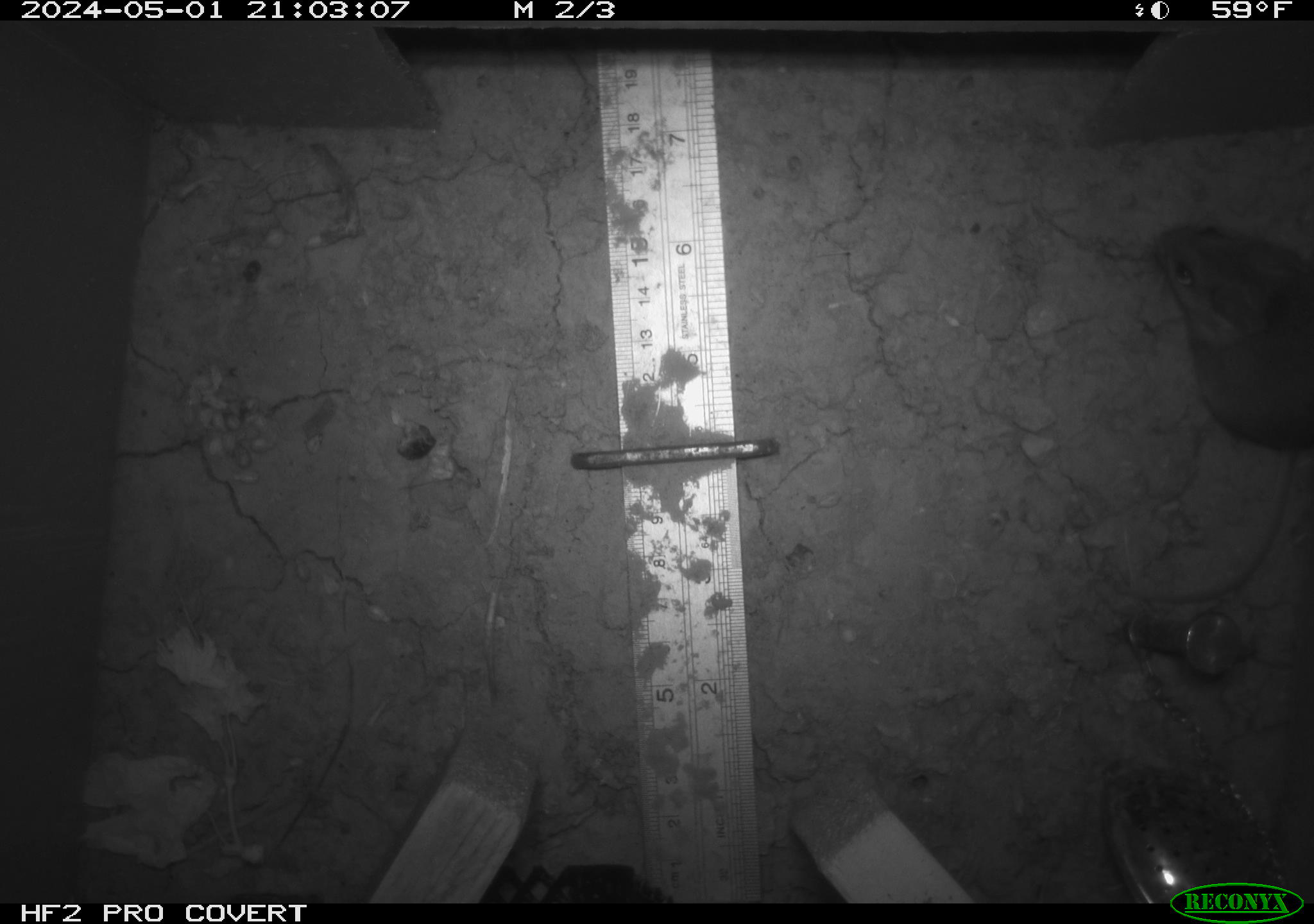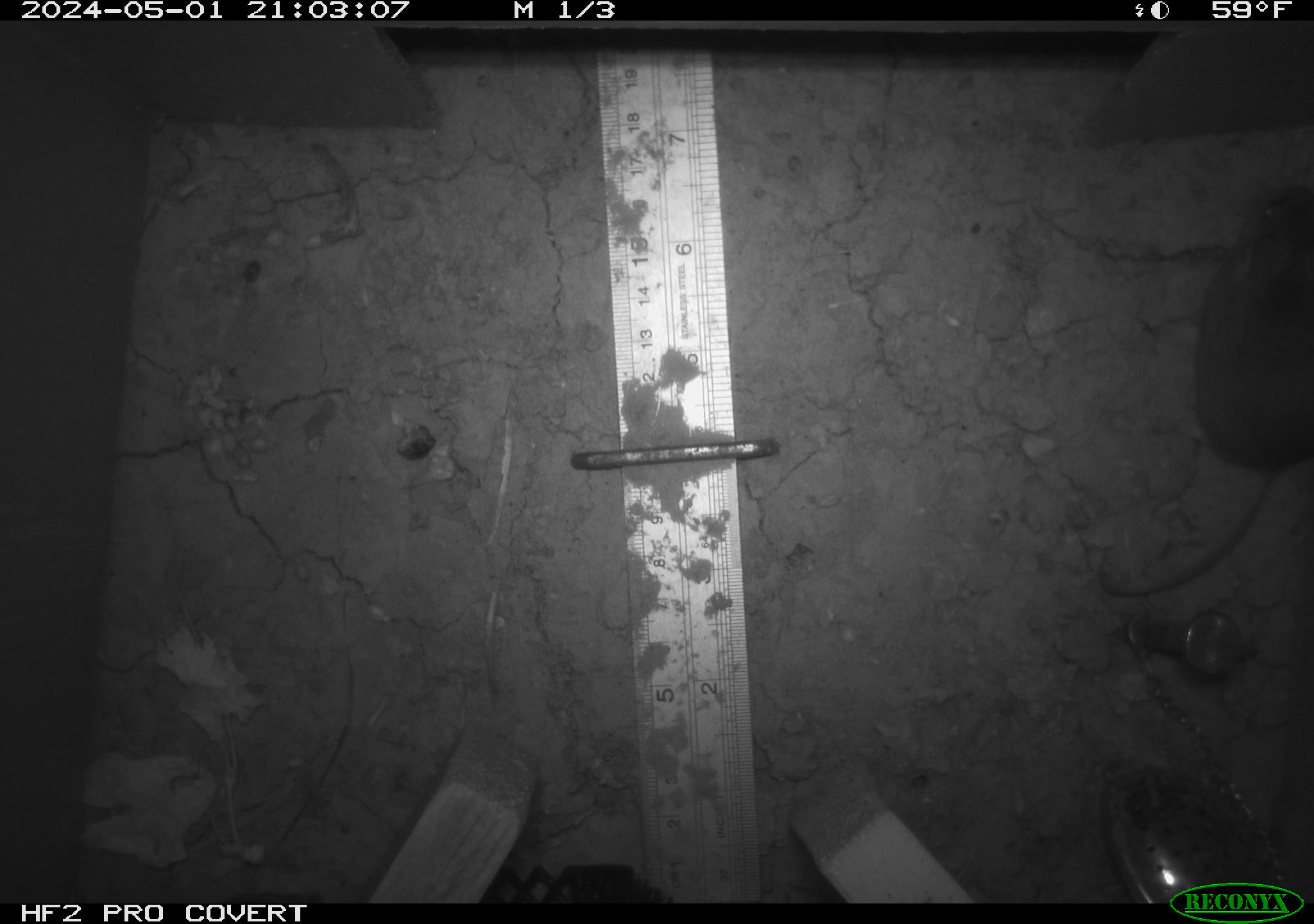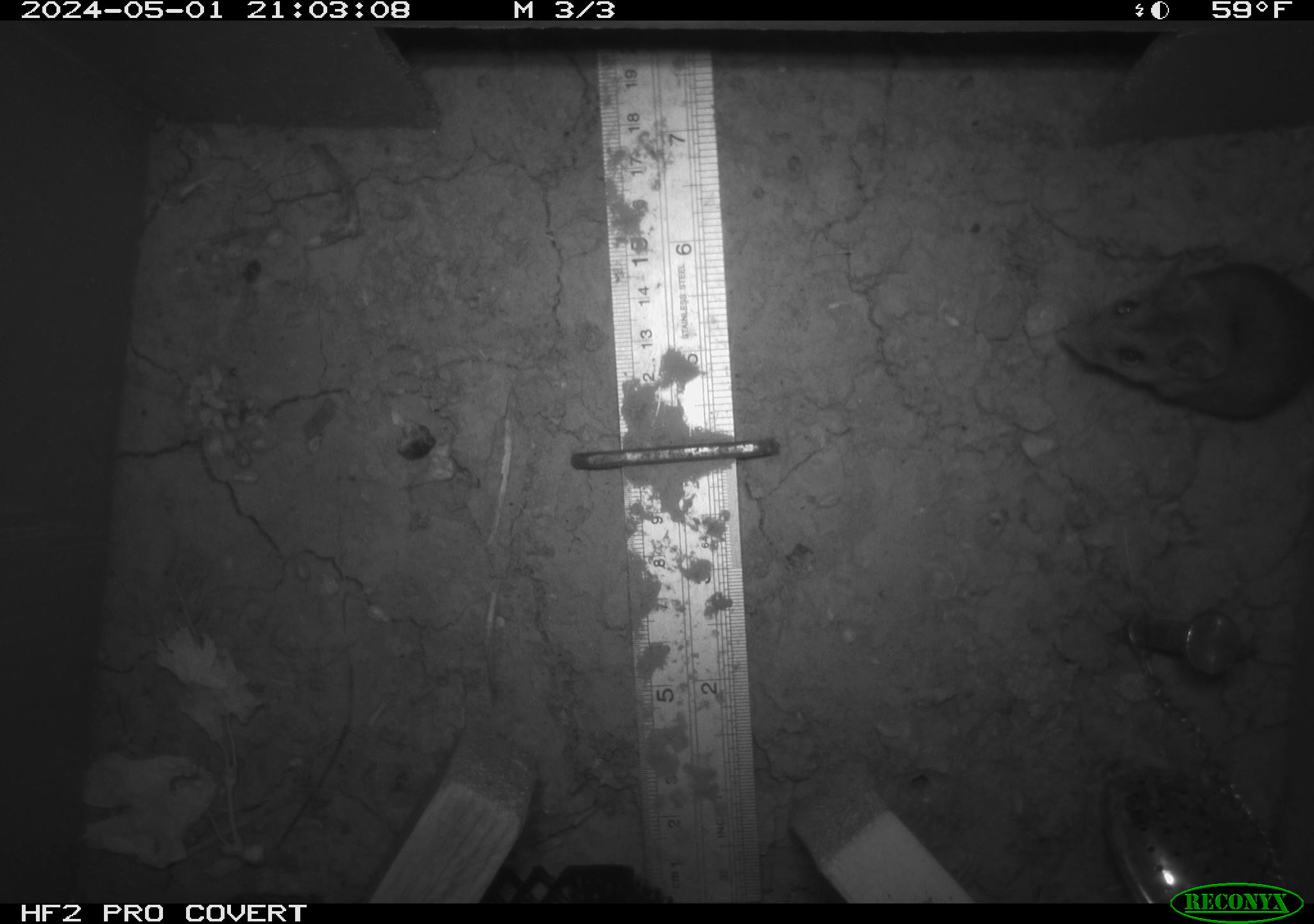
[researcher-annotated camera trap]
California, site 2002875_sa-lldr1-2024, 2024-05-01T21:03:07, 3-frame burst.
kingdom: Animalia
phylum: Chordata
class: Mammalia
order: Rodentia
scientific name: Rodentia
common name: mouse species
Mouse species (Rodentia).